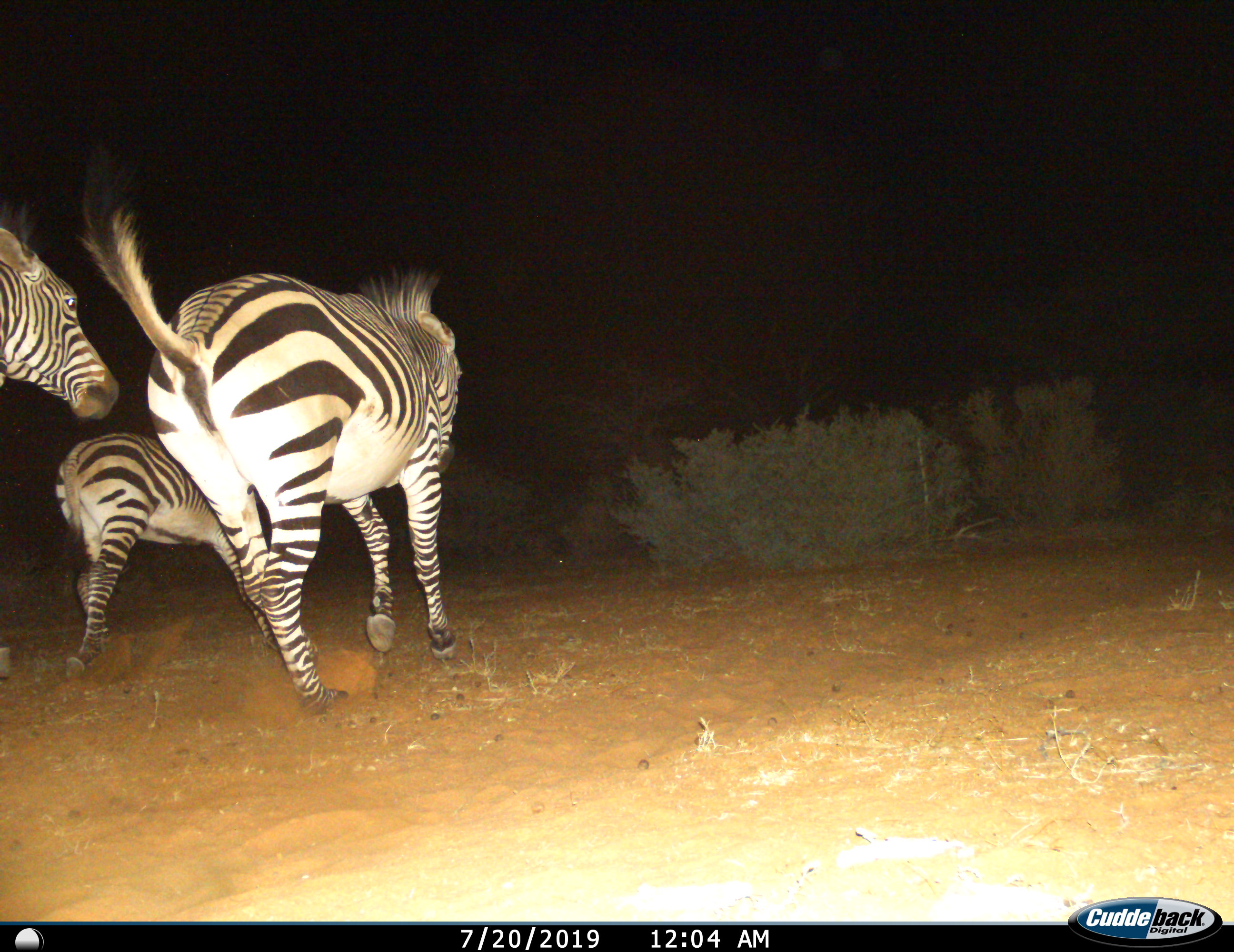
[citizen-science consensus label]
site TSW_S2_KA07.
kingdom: Animalia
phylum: Chordata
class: Mammalia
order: Perissodactyla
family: Equidae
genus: Equus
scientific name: Equus zebra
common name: mountain zebra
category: zebramountain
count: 3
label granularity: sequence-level